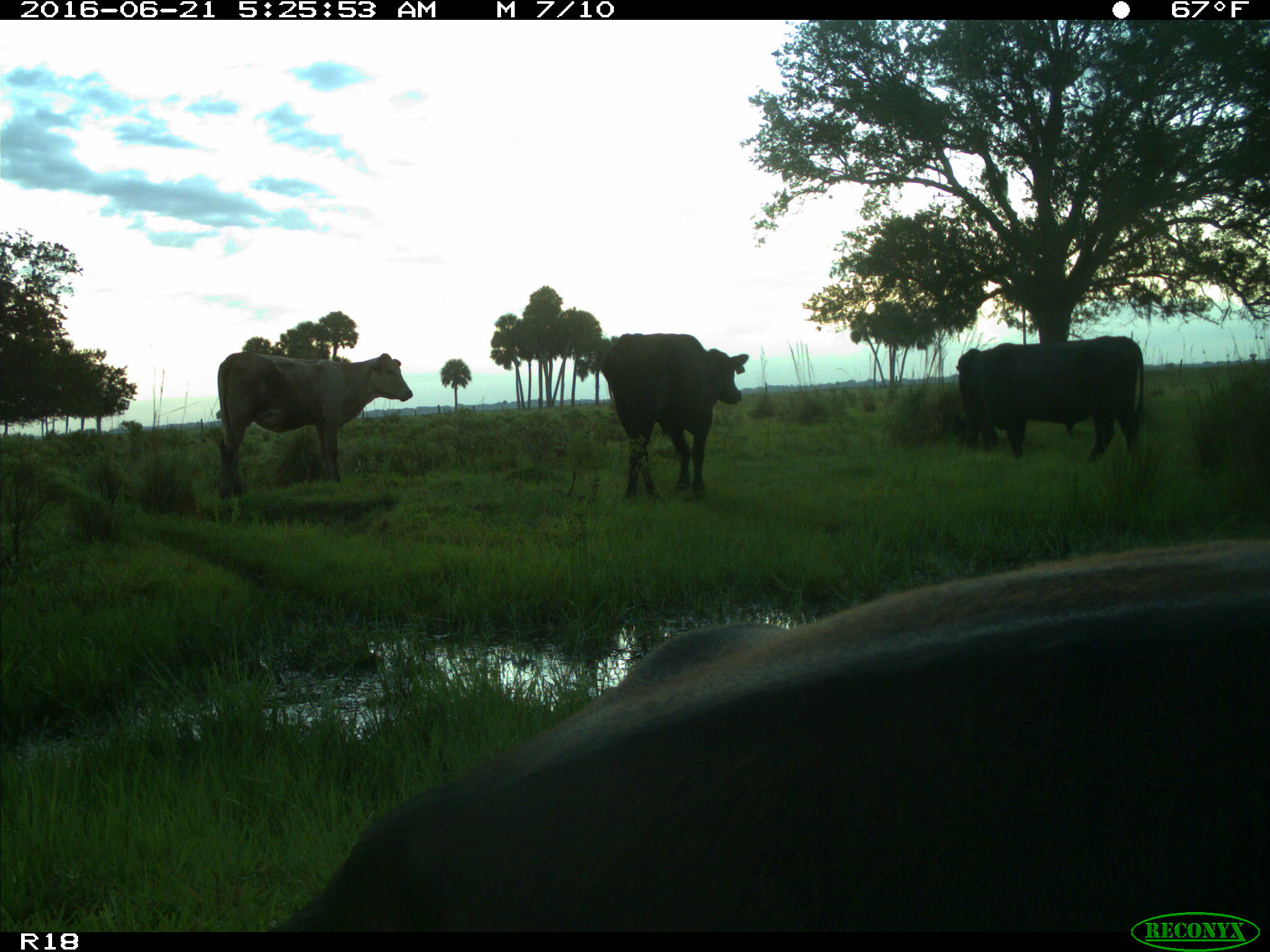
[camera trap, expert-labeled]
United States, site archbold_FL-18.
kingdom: Animalia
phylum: Chordata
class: Mammalia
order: Artiodactyla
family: Bovidae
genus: Bos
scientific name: Bos taurus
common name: domestic cow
Bos taurus (domestic cow).